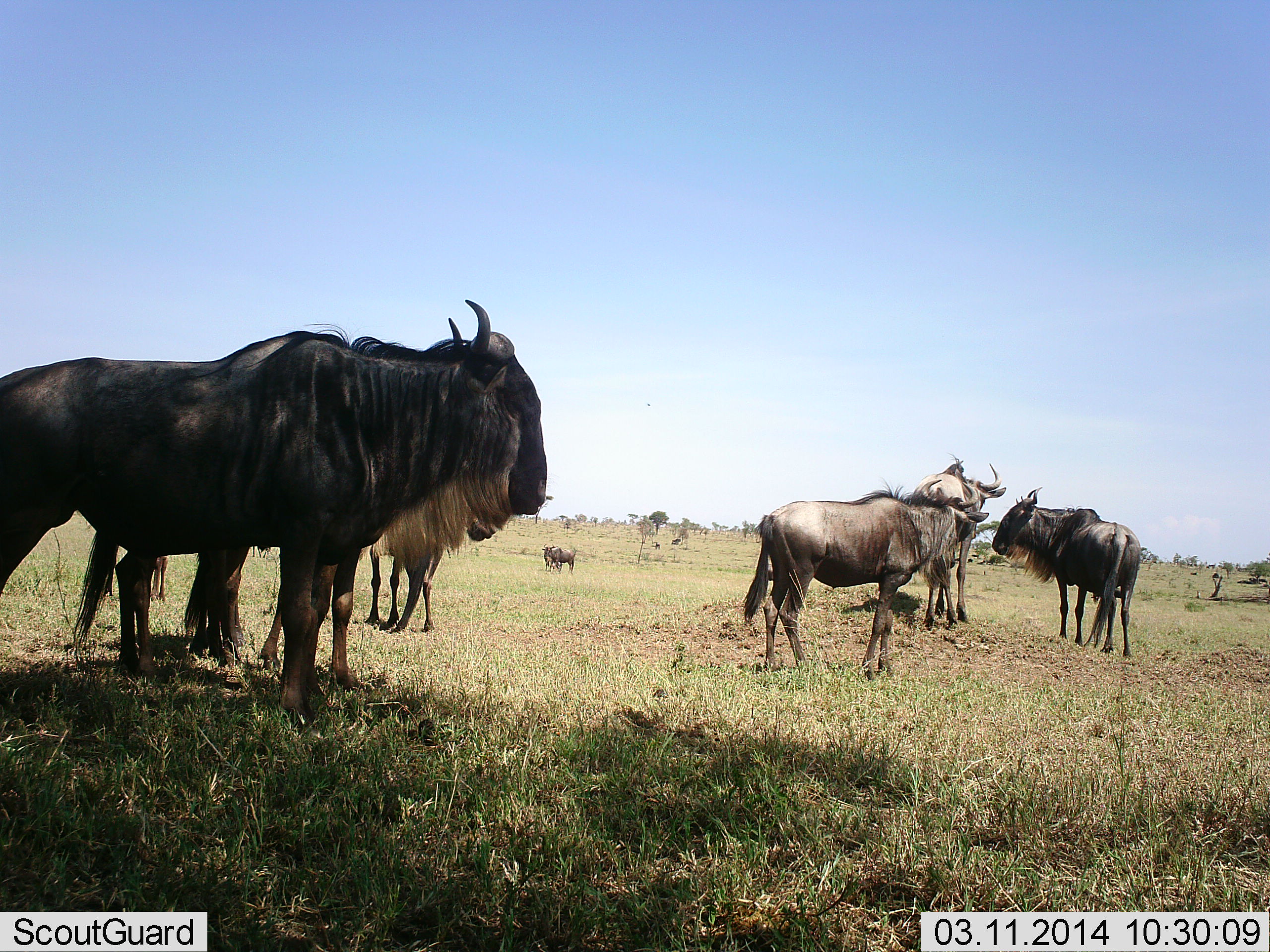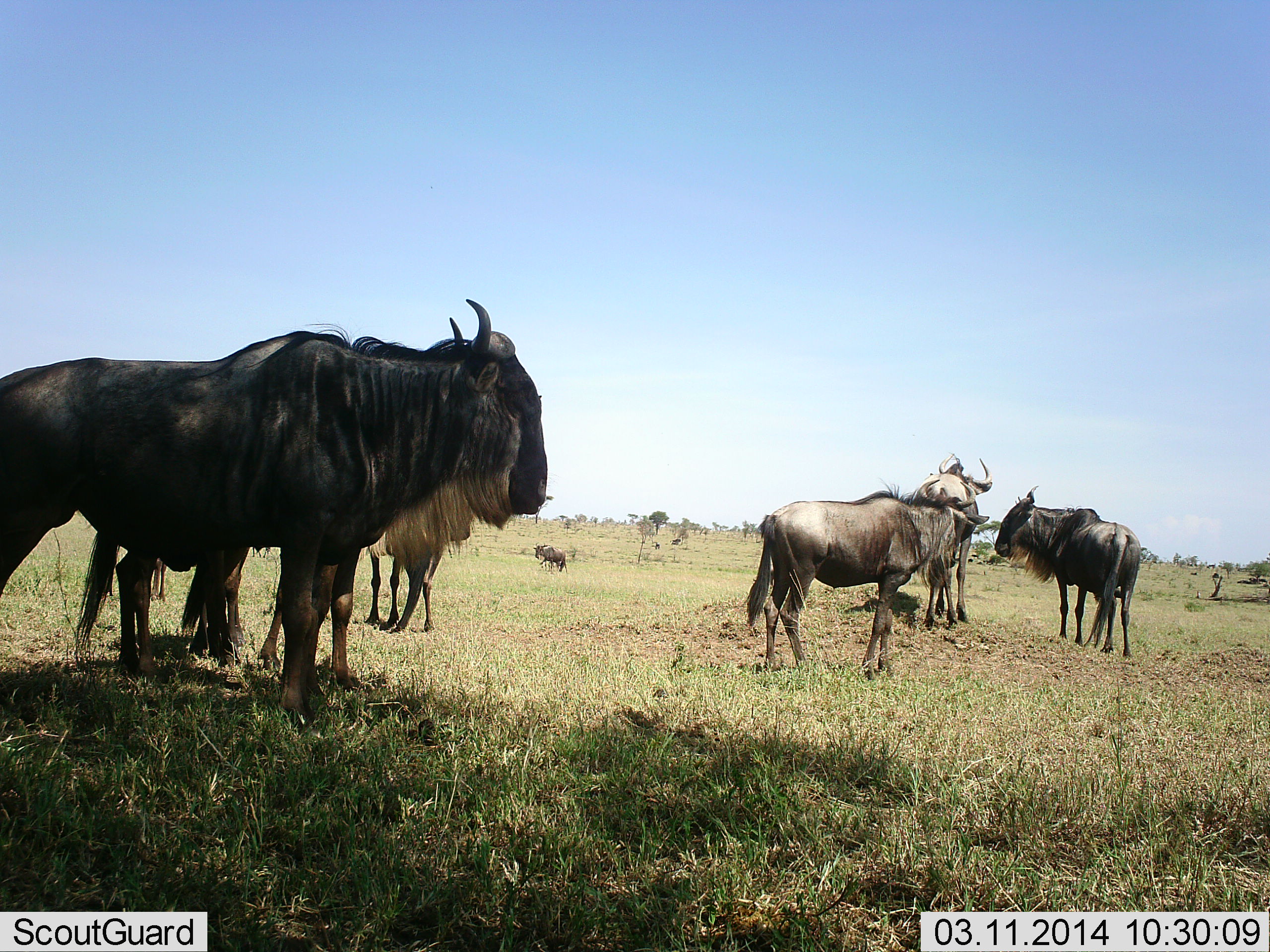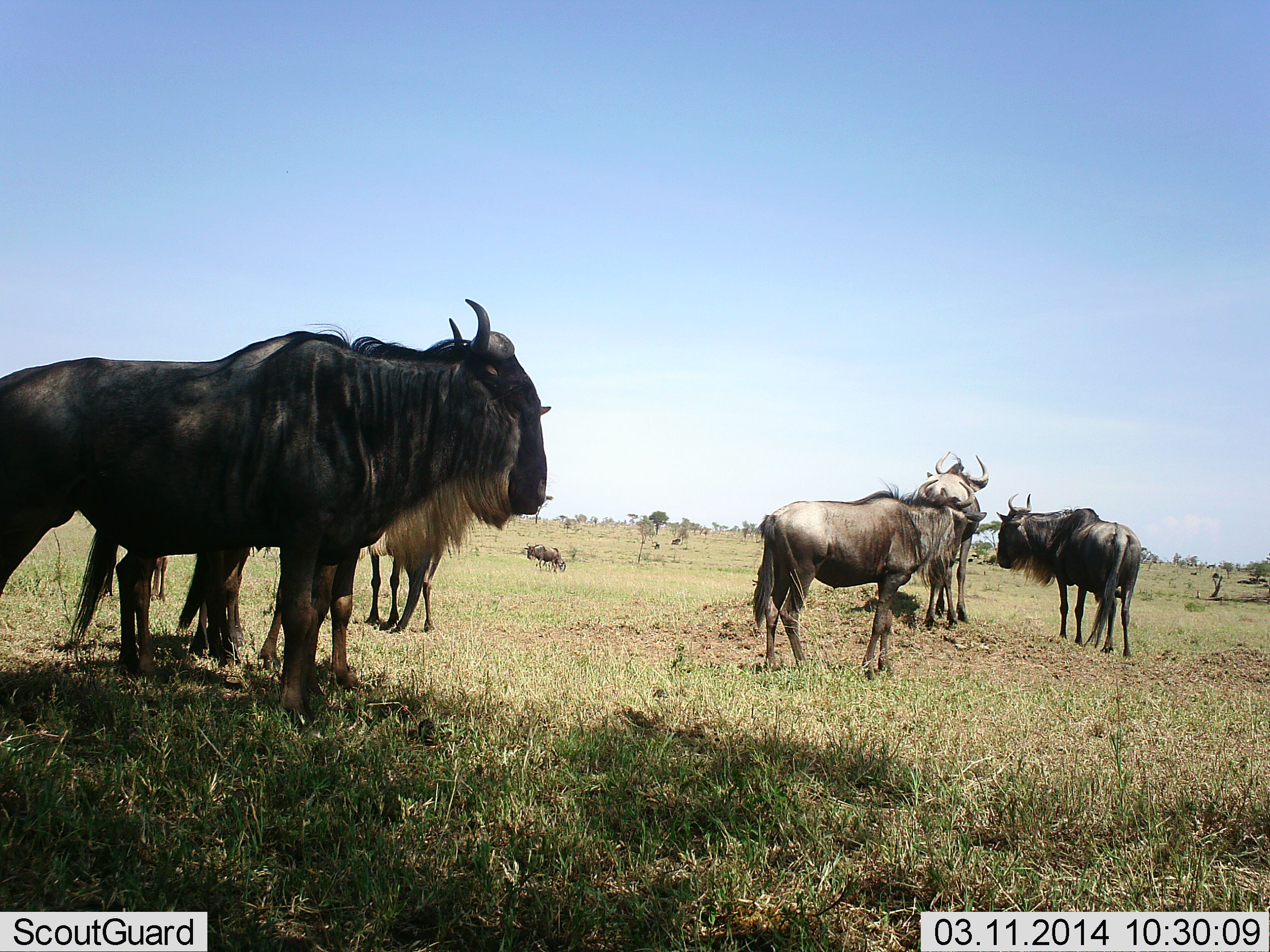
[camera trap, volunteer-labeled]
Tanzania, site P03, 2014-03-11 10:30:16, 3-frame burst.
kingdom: Animalia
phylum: Chordata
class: Mammalia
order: Artiodactyla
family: Bovidae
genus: Connochaetes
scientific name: Connochaetes taurinus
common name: blue wildebeest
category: wildebeest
Wildebeest (blue wildebeest) (Connochaetes taurinus), count 7. Behavior (volunteer vote fractions): standing 80%, resting 0%, moving 20%, interacting 10%. Young present (vote fraction): 0%. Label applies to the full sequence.